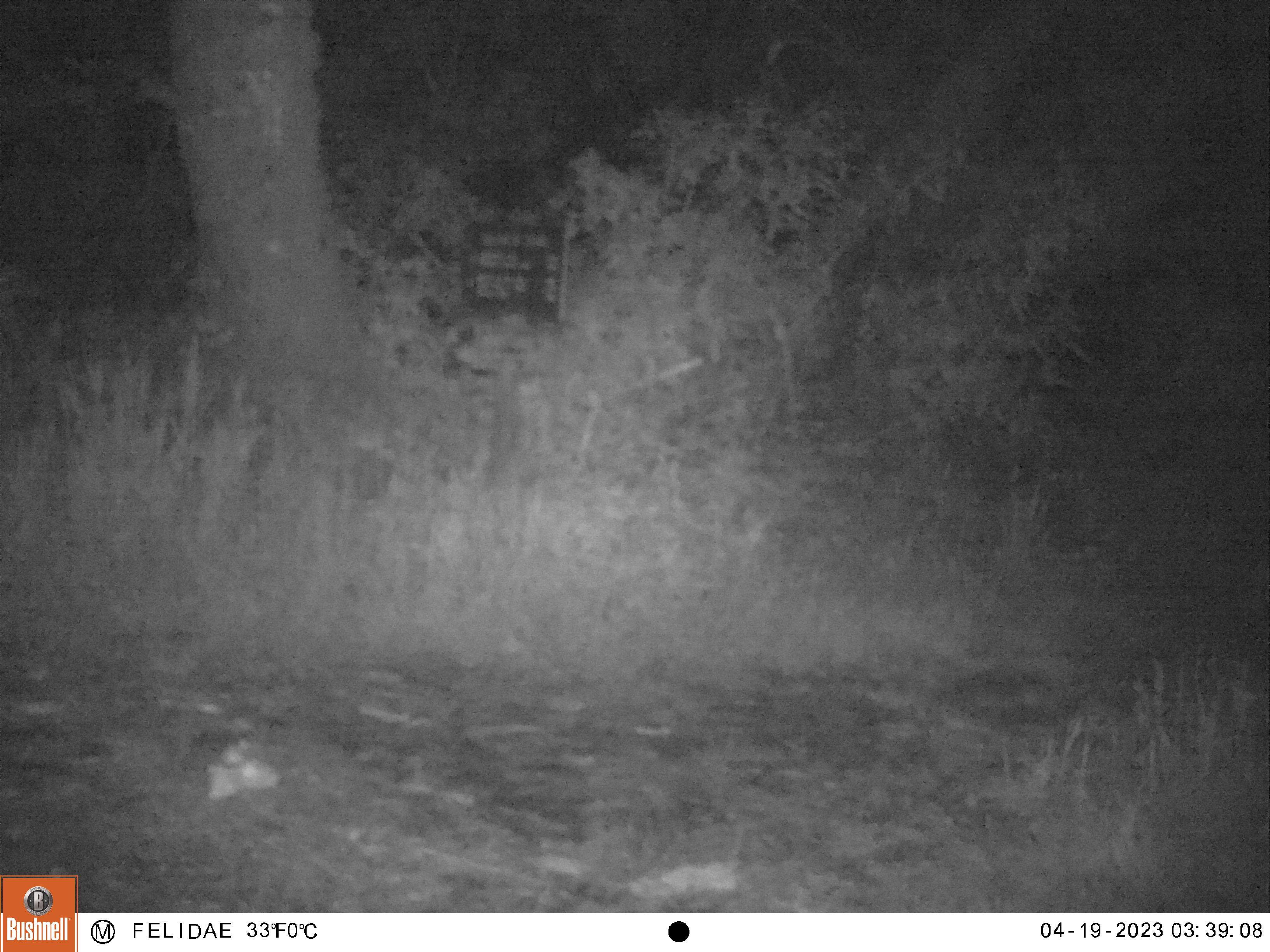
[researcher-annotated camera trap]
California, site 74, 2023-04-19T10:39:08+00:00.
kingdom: Animalia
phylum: Chordata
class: Mammalia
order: Rodentia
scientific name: Rodentia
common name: mouse or rat